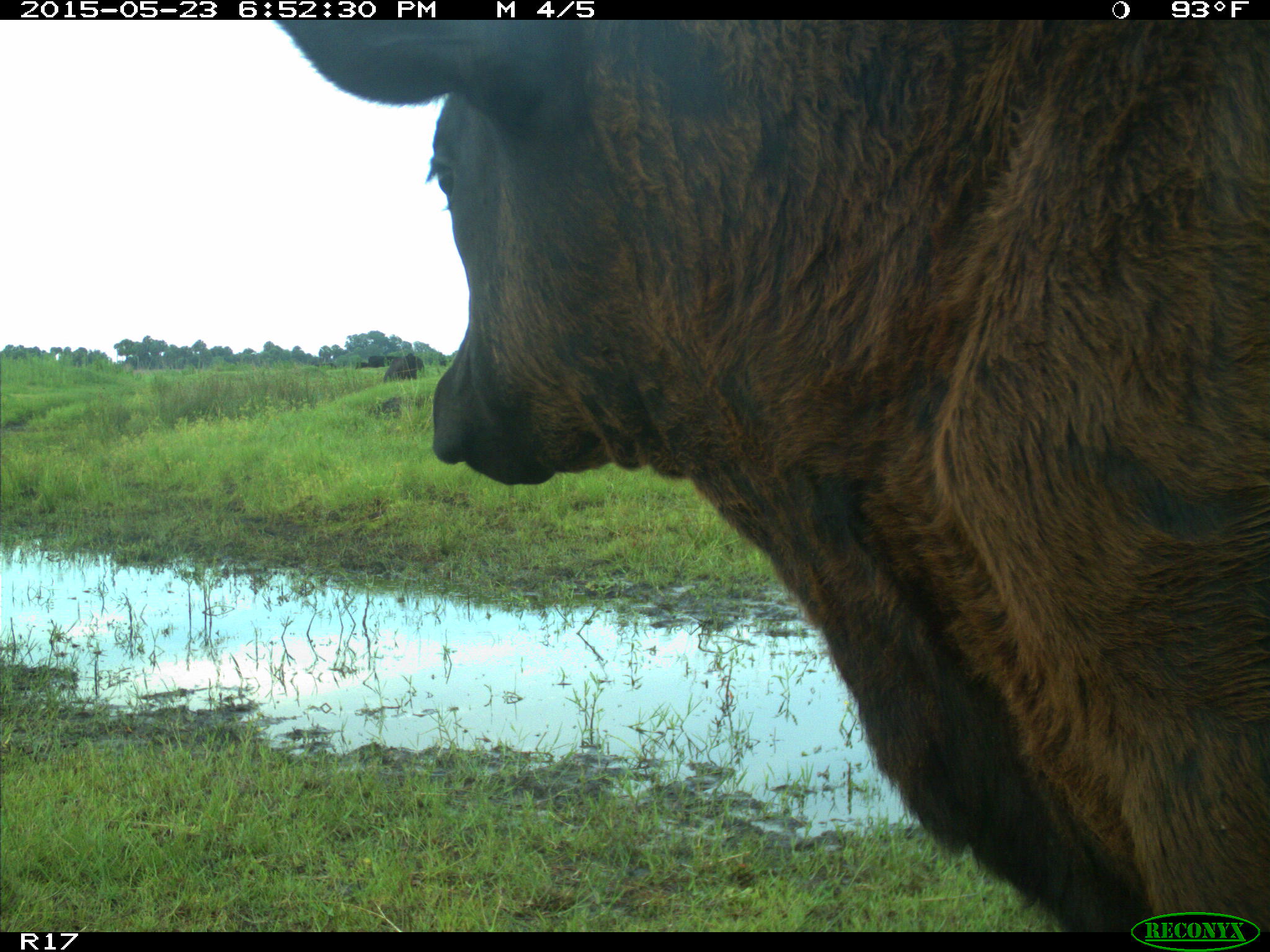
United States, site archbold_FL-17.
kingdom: Animalia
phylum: Chordata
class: Mammalia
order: Artiodactyla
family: Bovidae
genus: Bos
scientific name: Bos taurus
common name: domestic cow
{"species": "Bos taurus (domestic cow)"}